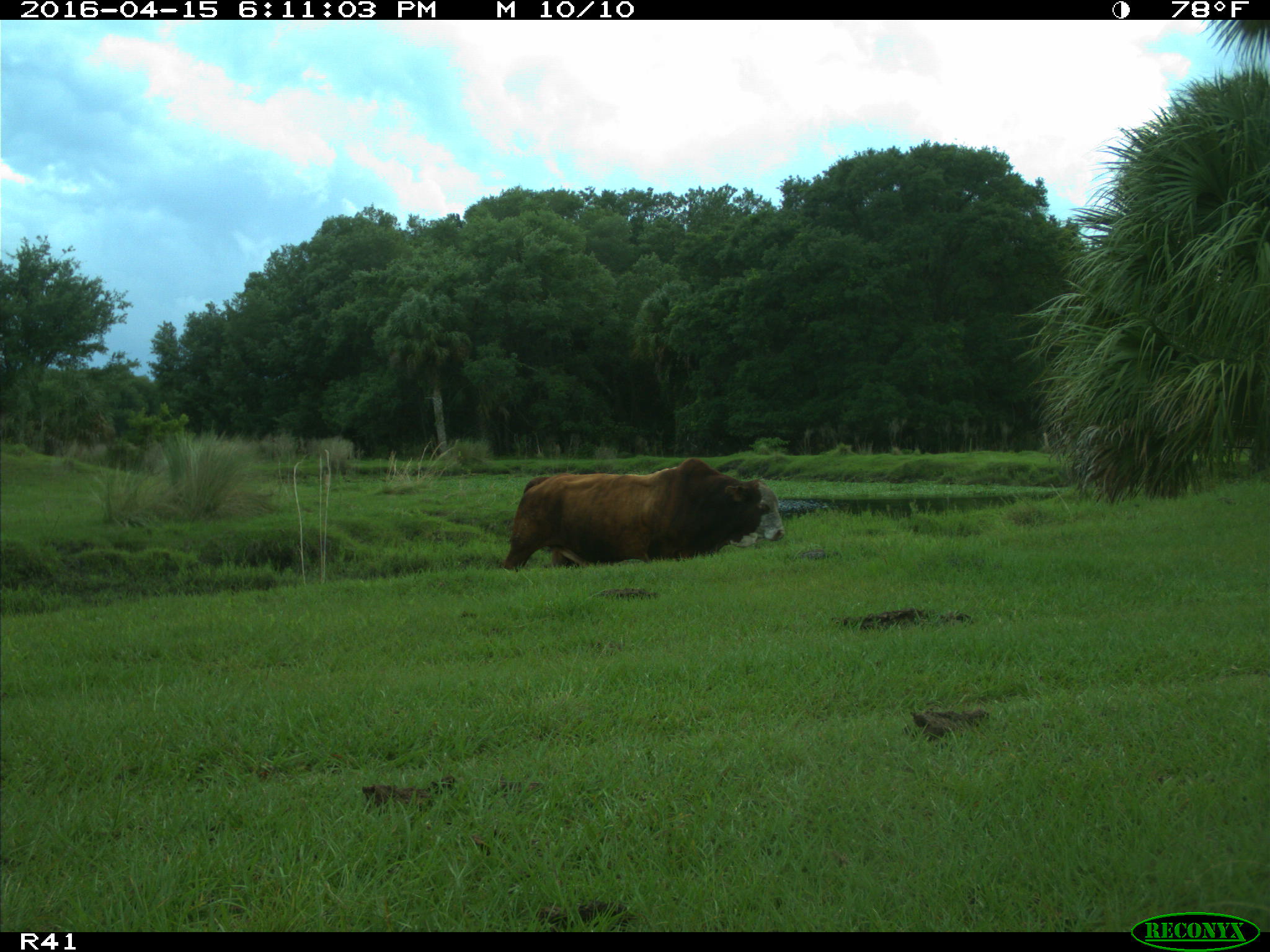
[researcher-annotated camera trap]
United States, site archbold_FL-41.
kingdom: Animalia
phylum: Chordata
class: Mammalia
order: Artiodactyla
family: Bovidae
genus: Bos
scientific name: Bos taurus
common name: domestic cow